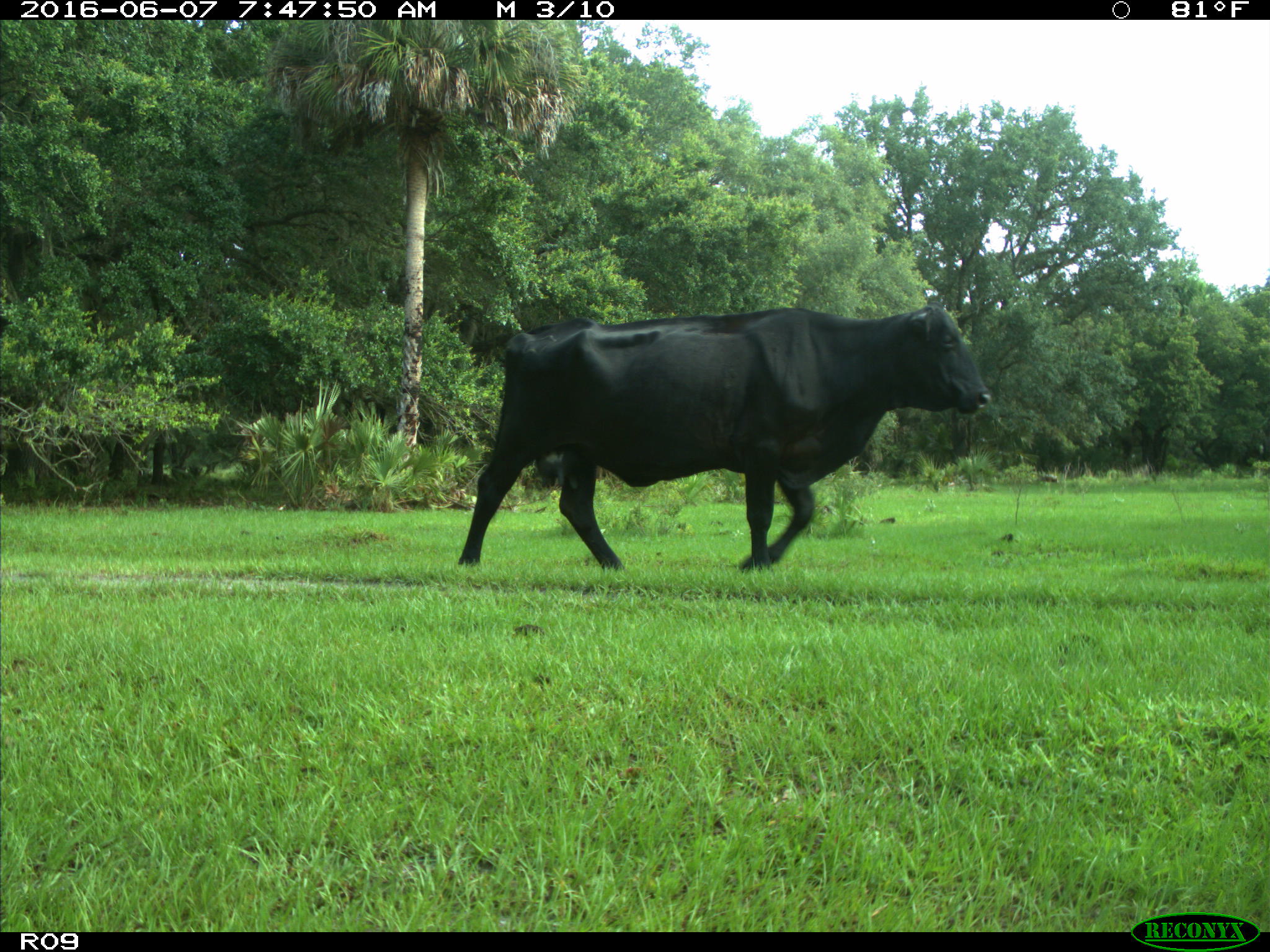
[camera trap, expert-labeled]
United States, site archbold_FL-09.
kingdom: Animalia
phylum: Chordata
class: Mammalia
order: Artiodactyla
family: Bovidae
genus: Bos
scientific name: Bos taurus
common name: domestic cow